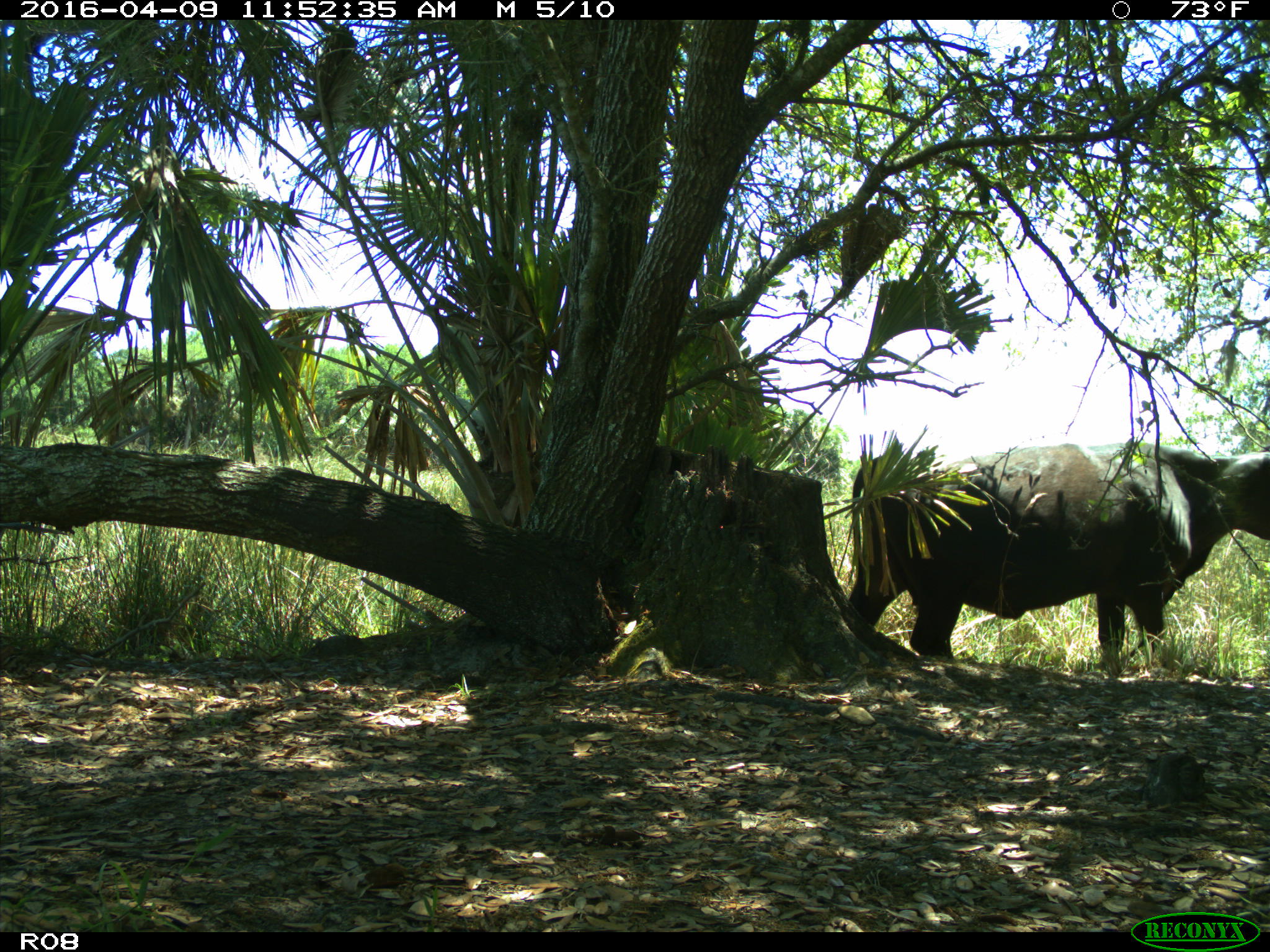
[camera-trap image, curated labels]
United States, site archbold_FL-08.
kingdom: Animalia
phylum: Chordata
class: Mammalia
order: Artiodactyla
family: Bovidae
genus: Bos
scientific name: Bos taurus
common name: domestic cow